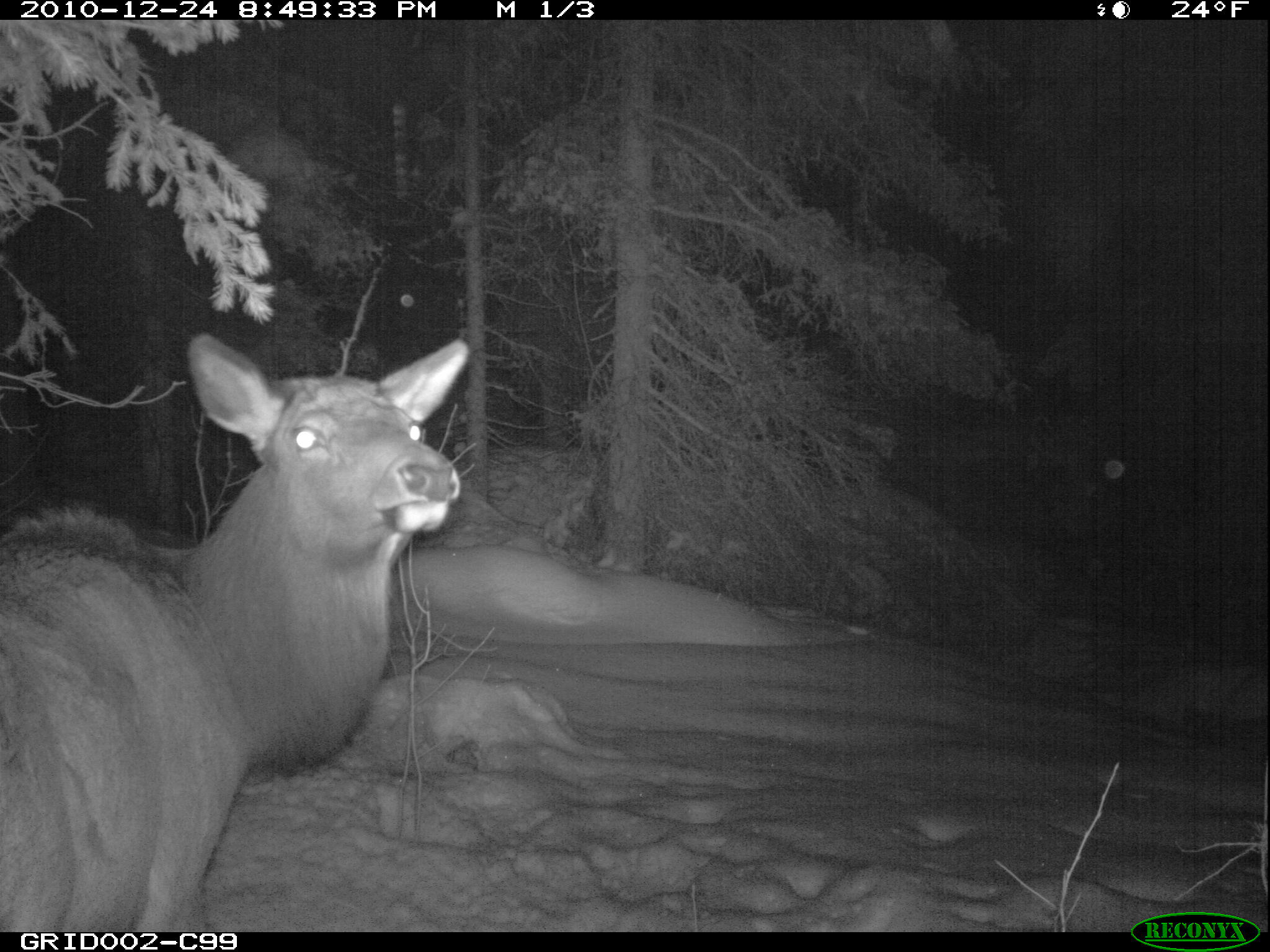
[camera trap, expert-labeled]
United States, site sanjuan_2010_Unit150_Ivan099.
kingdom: Animalia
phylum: Chordata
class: Mammalia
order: Artiodactyla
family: Cervidae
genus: Cervus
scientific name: Cervus elaphus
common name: red deer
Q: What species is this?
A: Cervus elaphus (red deer).